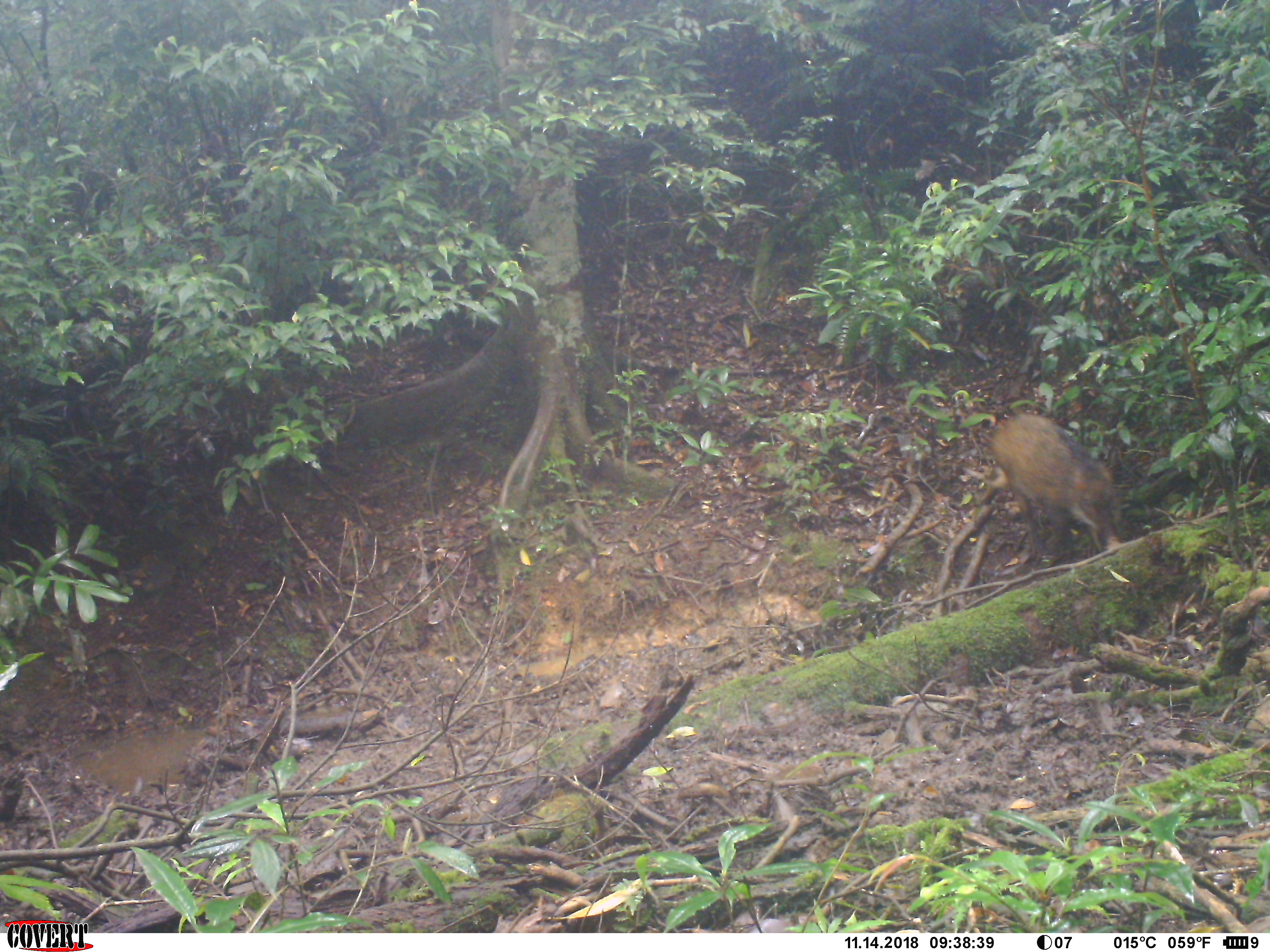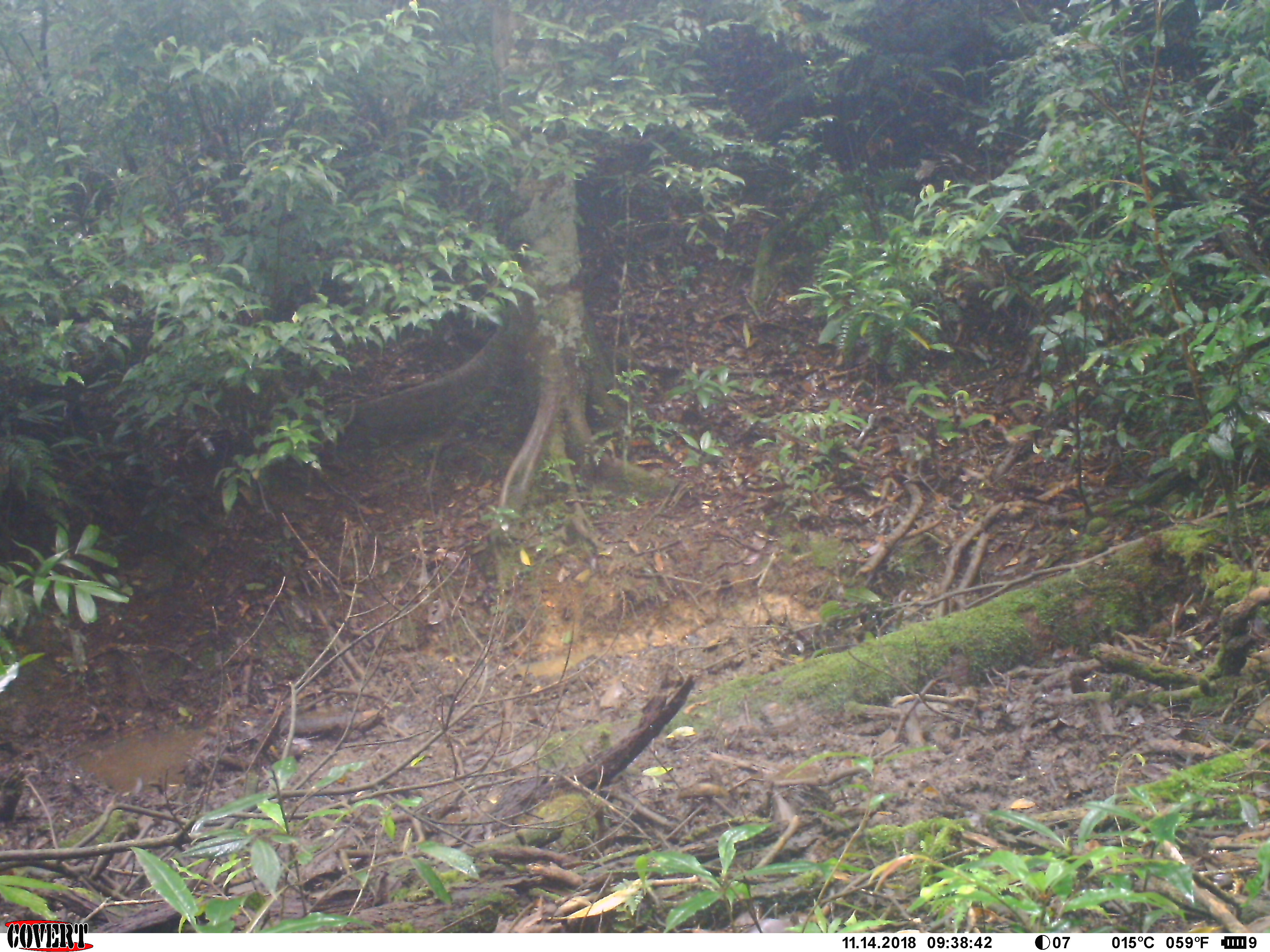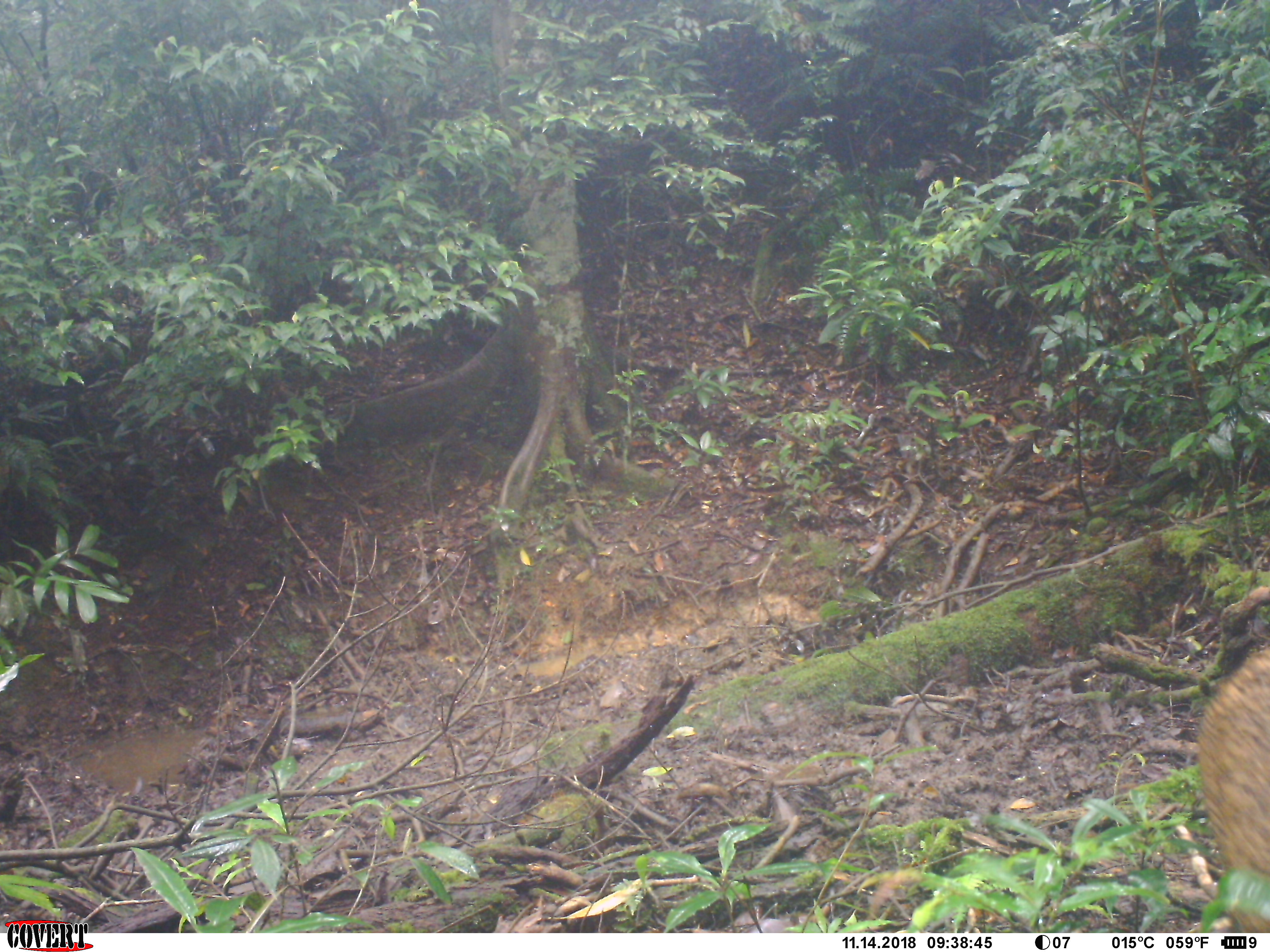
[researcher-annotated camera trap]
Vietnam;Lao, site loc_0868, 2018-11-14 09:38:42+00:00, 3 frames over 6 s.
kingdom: Animalia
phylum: Chordata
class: Mammalia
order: Artiodactyla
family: Suidae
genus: Sus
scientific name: Sus scrofa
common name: eurasian wild pig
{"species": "eurasian wild pig (Sus scrofa)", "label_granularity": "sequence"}